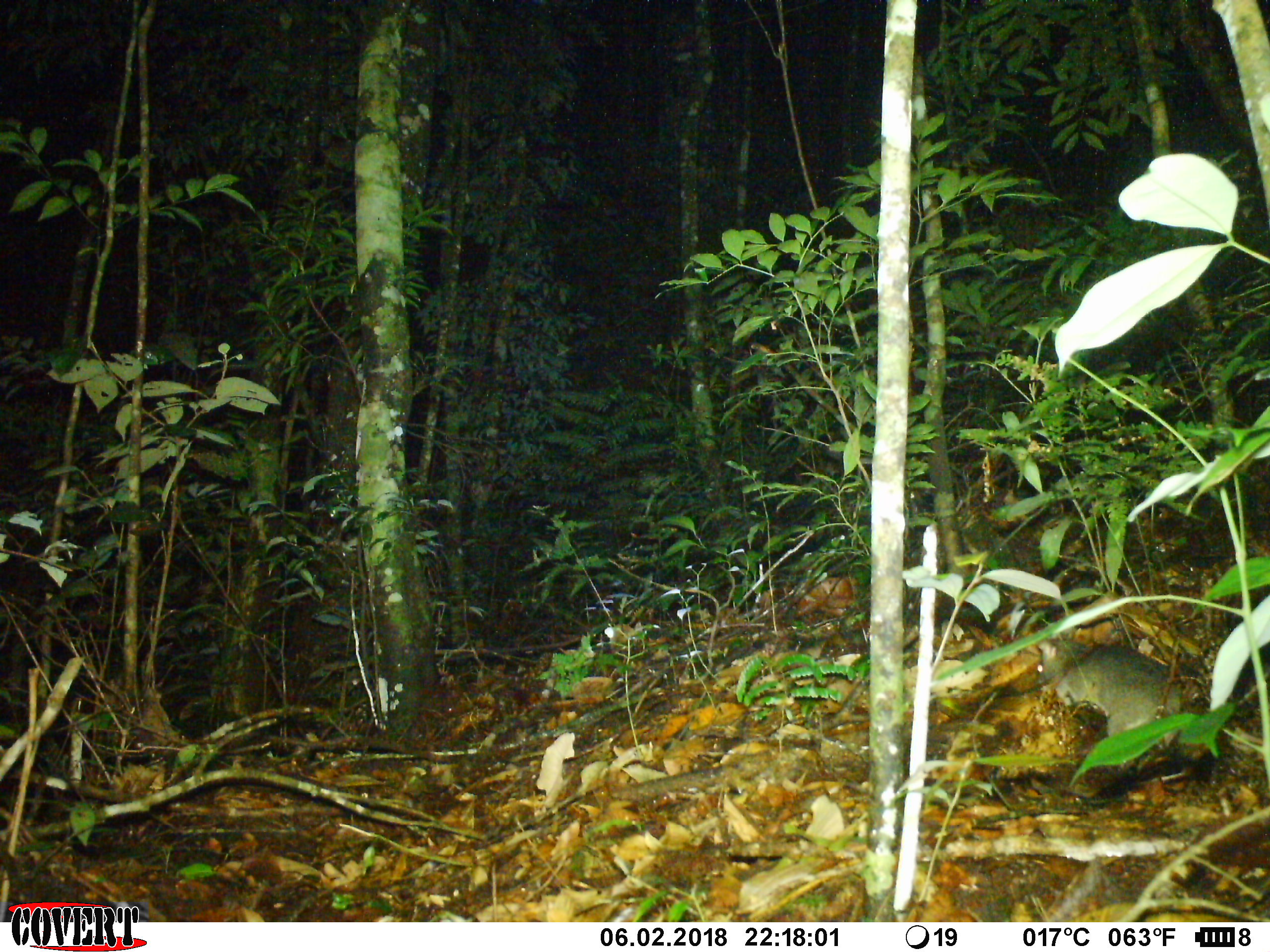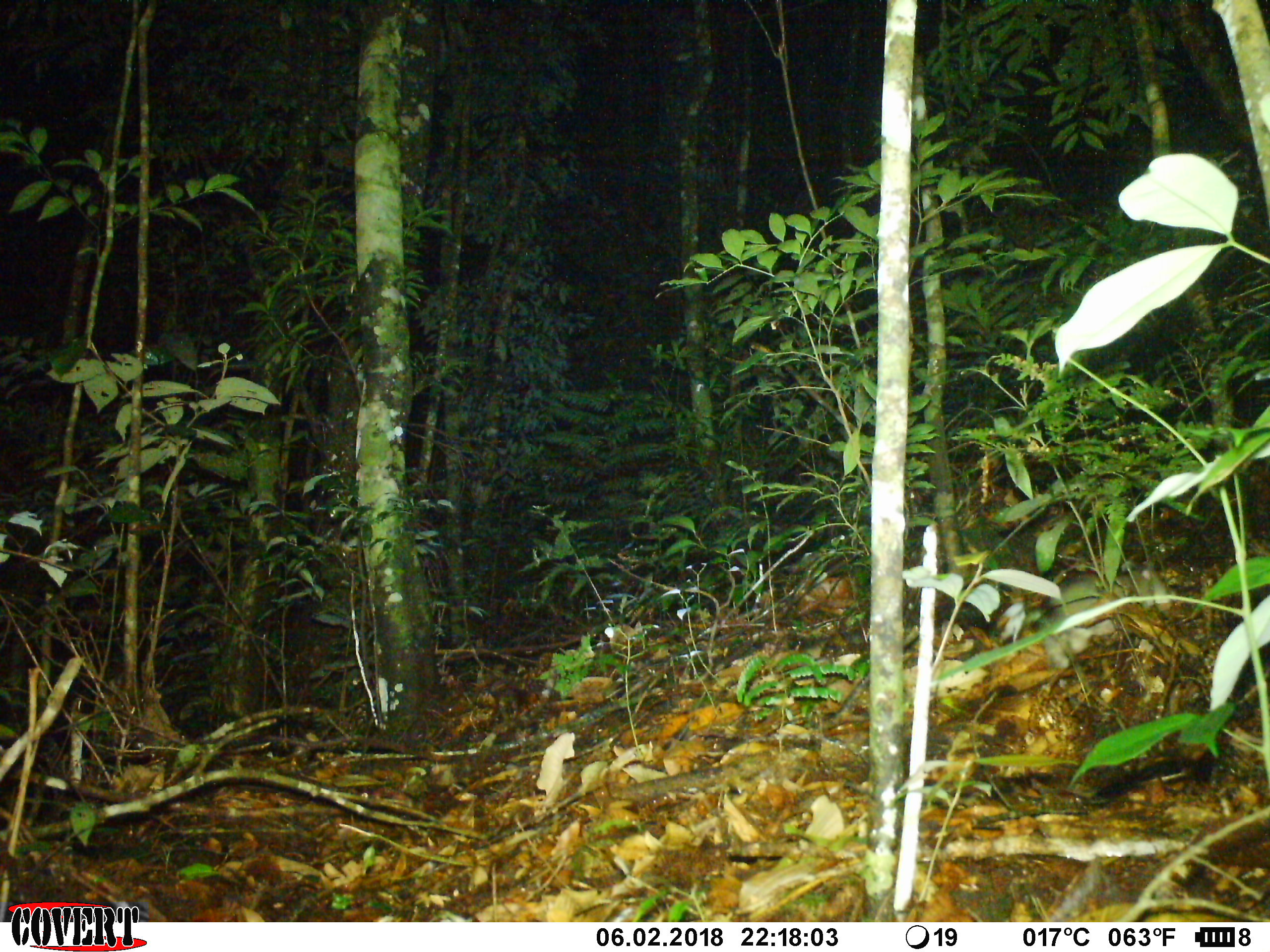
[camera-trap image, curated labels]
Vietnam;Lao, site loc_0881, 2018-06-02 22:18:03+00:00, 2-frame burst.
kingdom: Animalia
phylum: Chordata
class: Mammalia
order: Rodentia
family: Muridae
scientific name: Muridae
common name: old-world mice and rats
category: unidentified murid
Unidentified murid (old-world mice and rats) (Muridae). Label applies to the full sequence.